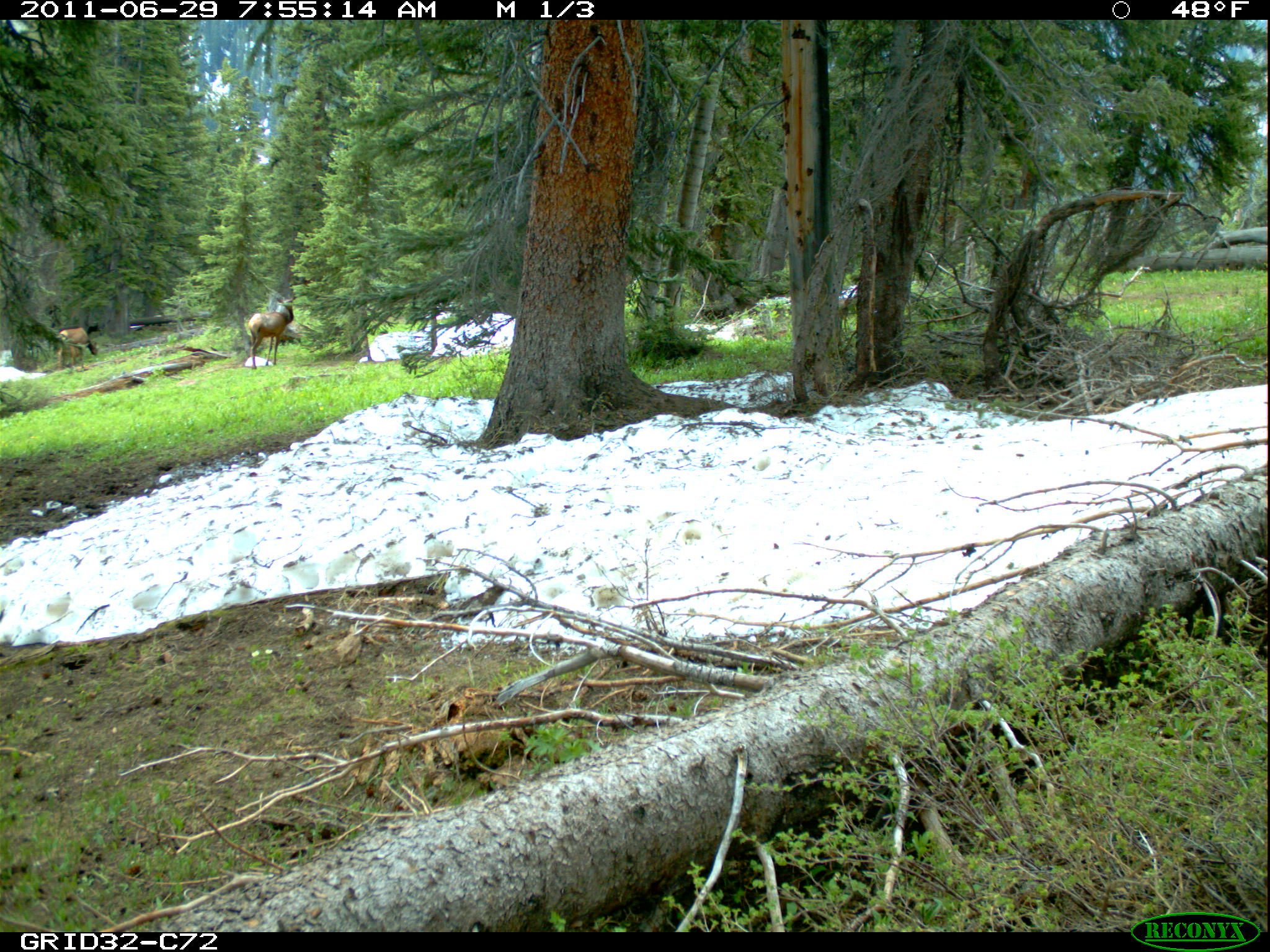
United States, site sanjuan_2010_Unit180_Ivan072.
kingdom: Animalia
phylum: Chordata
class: Mammalia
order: Artiodactyla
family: Cervidae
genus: Cervus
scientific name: Cervus elaphus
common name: red deer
Cervus elaphus (red deer).